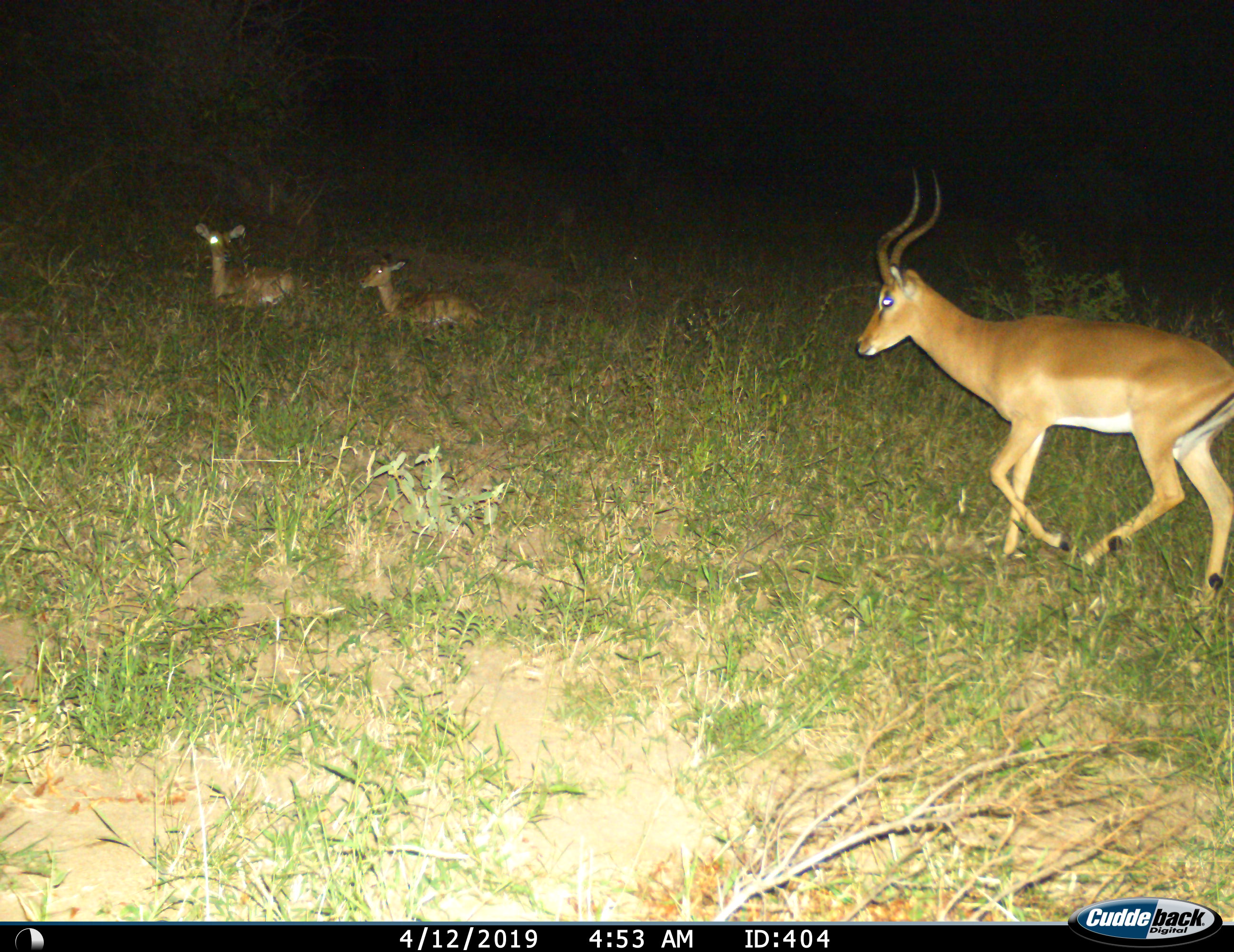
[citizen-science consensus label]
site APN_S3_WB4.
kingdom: Animalia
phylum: Chordata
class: Mammalia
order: Artiodactyla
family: Bovidae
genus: Aepyceros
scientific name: Aepyceros melampus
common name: impala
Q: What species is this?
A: Impala (Aepyceros melampus).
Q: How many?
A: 3.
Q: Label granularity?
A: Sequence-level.